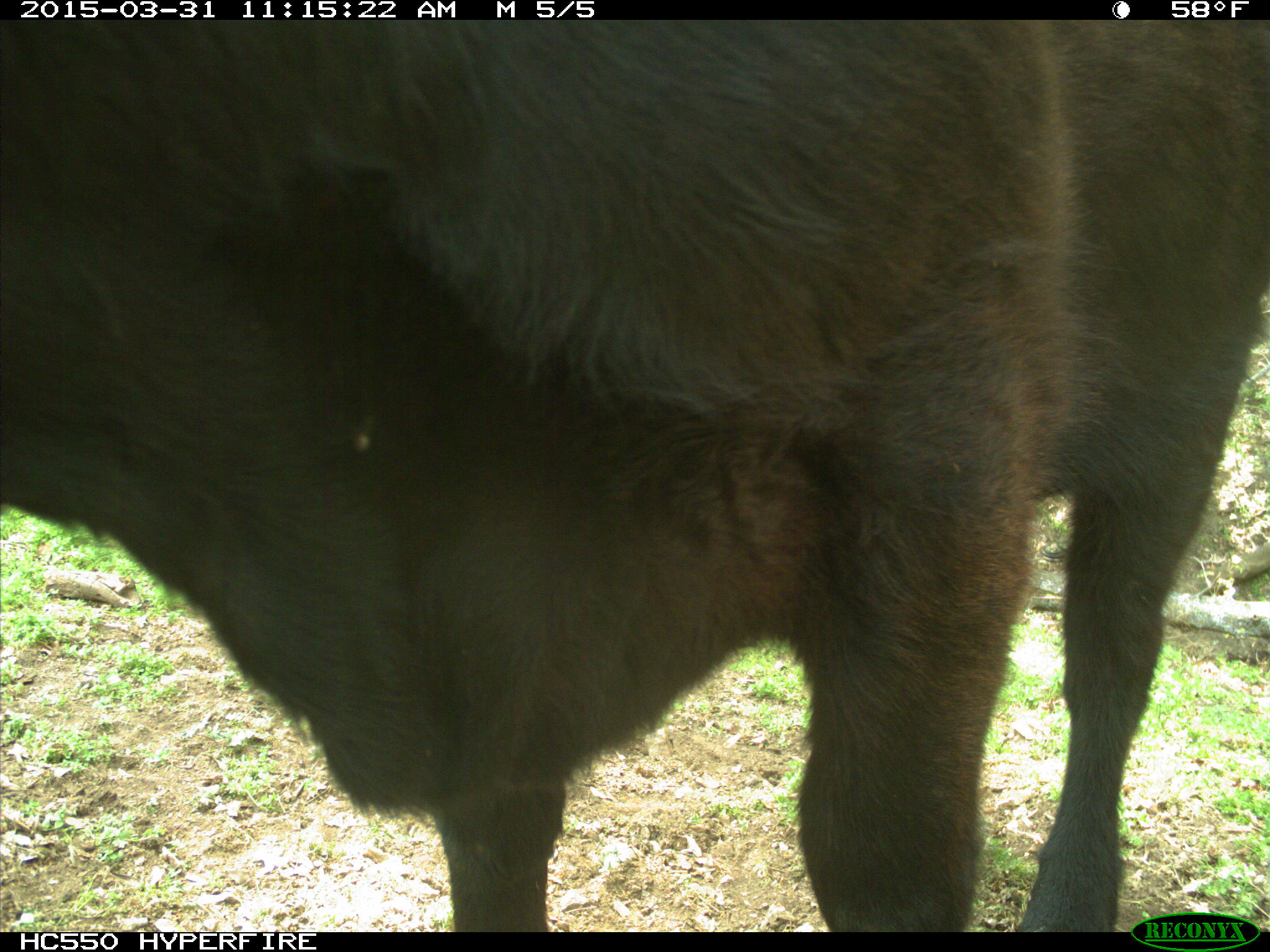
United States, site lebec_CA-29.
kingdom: Animalia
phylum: Chordata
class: Mammalia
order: Artiodactyla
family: Bovidae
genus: Bos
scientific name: Bos taurus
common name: domestic cow